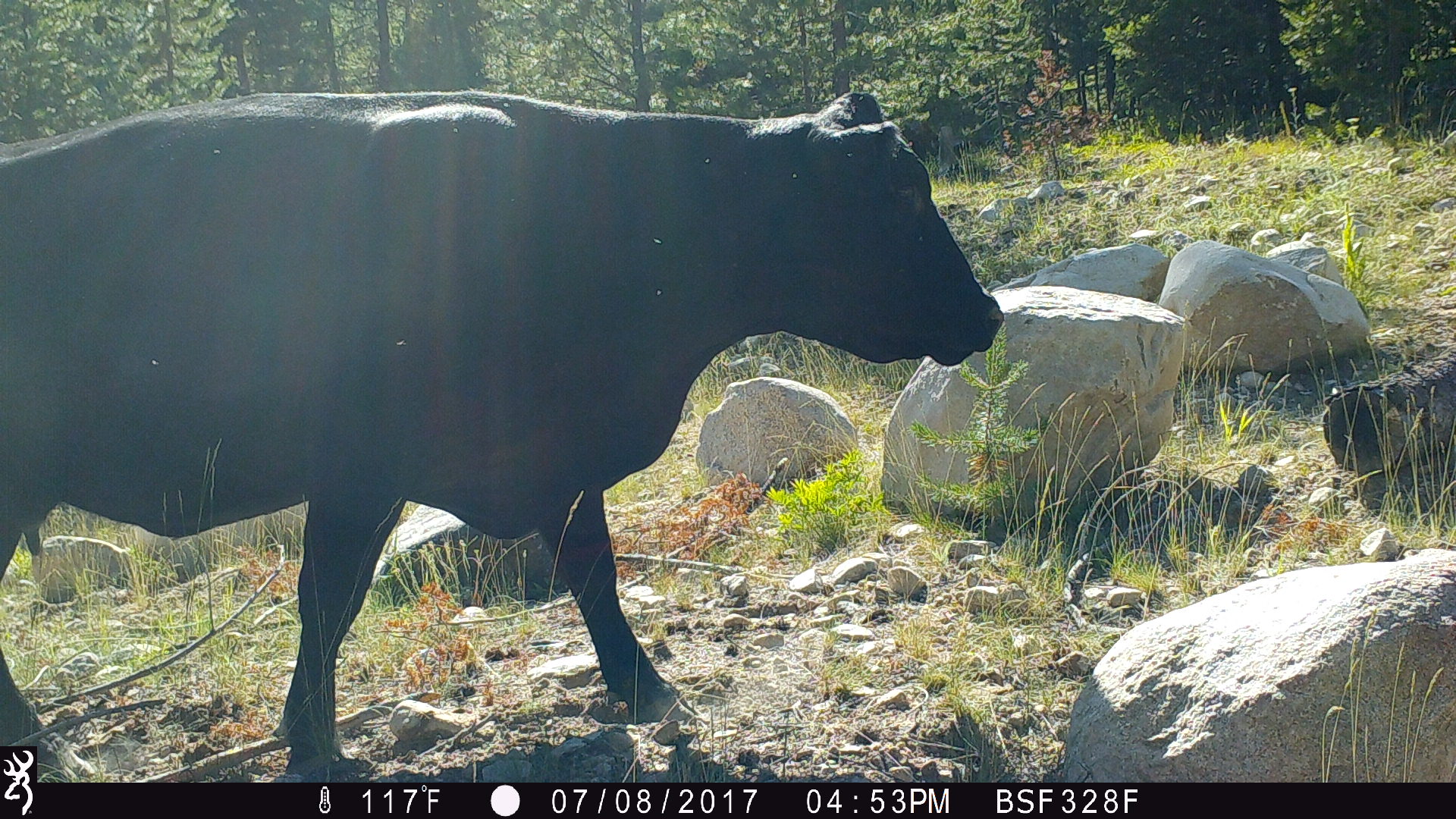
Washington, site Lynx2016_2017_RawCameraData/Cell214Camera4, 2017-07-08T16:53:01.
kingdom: Animalia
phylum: Chordata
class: Mammalia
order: Artiodactyla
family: Bovidae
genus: Bos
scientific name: Bos taurus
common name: domestic cattle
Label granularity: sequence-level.